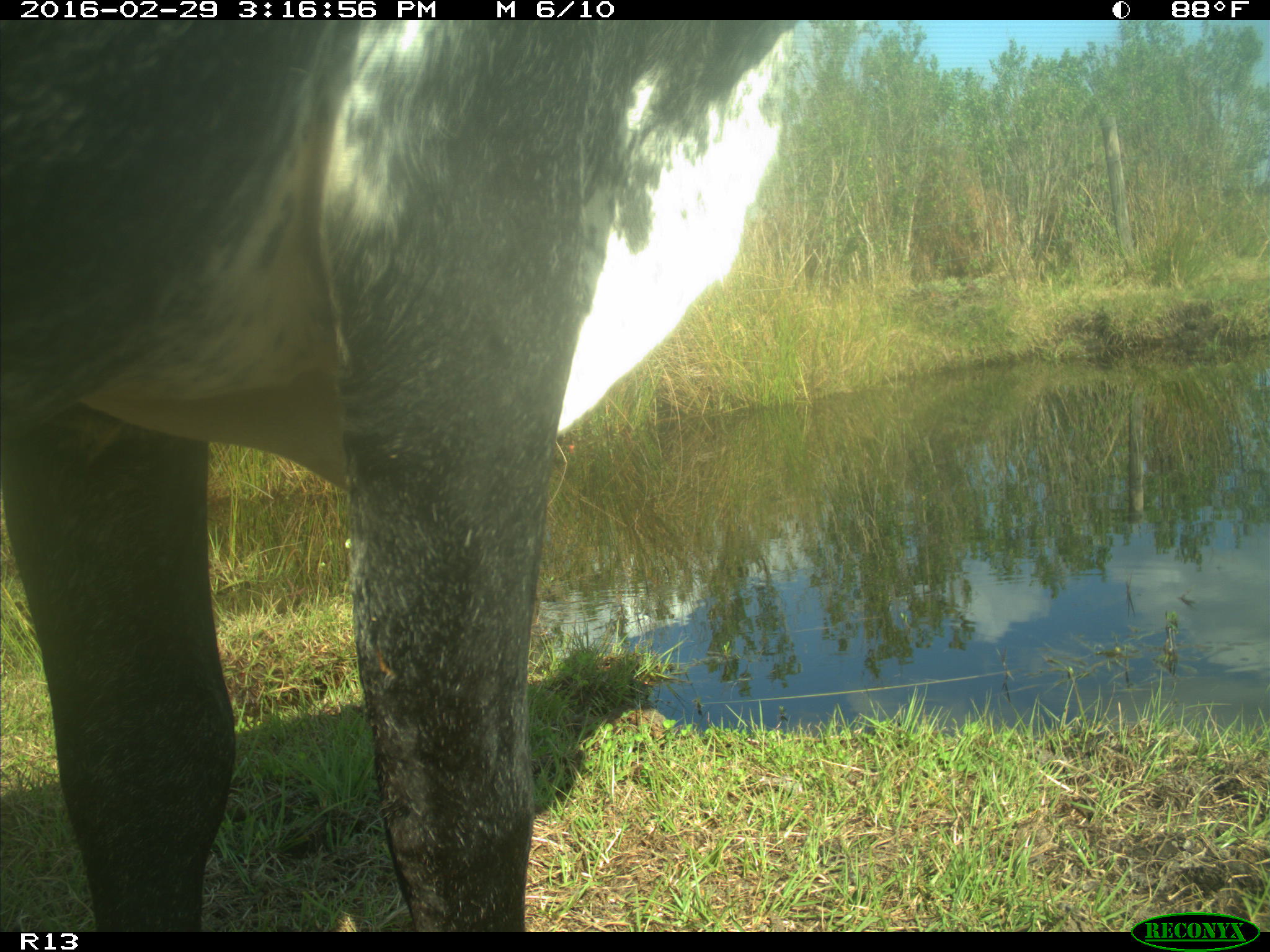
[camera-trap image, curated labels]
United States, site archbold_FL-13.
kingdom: Animalia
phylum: Chordata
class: Mammalia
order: Artiodactyla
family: Bovidae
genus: Bos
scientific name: Bos taurus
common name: domestic cow